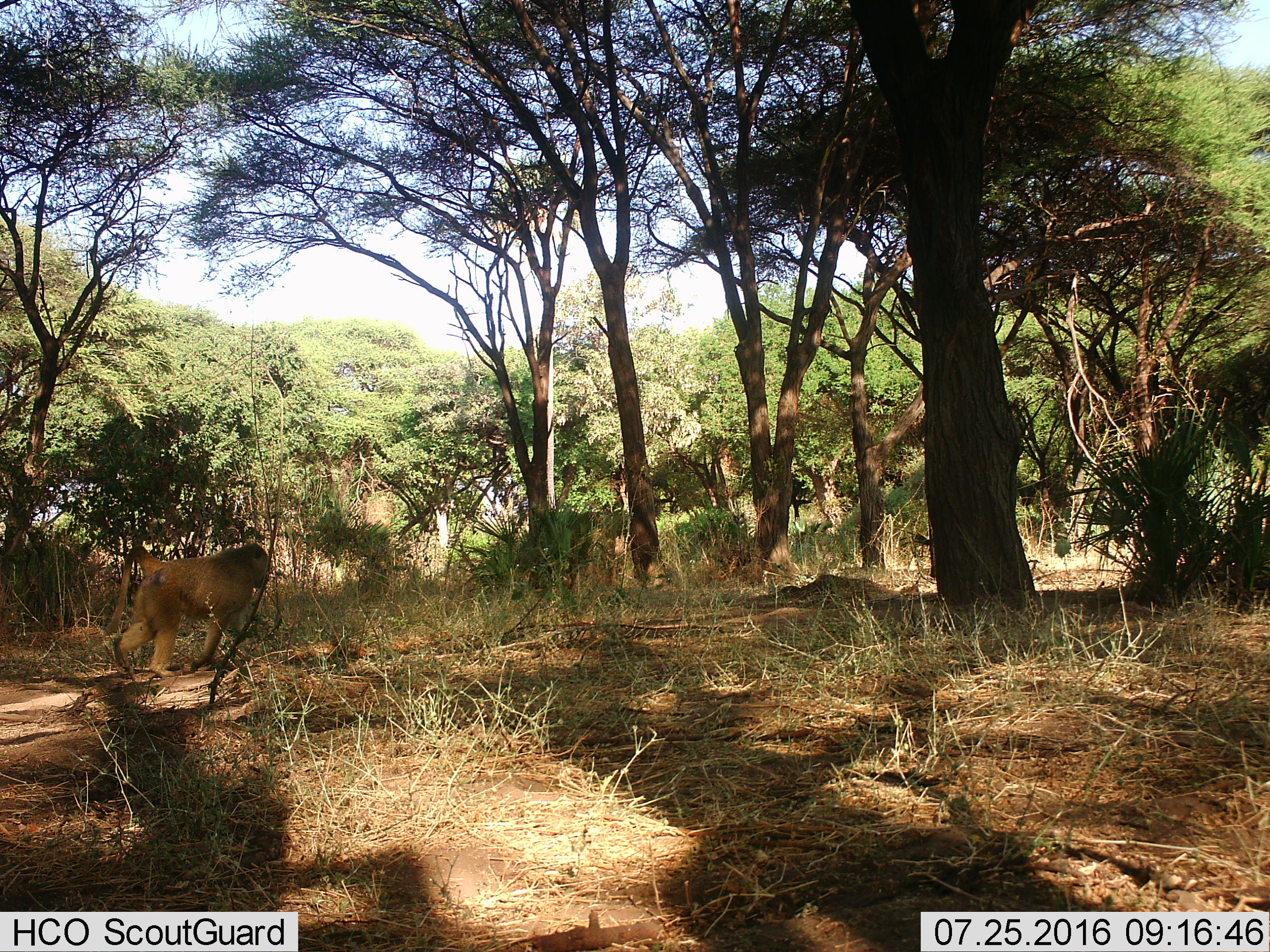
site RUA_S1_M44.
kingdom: Animalia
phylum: Chordata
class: Mammalia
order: Primates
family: Cercopithecidae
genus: Papio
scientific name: Papio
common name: baboon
Baboon (Papio), count 1. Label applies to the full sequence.